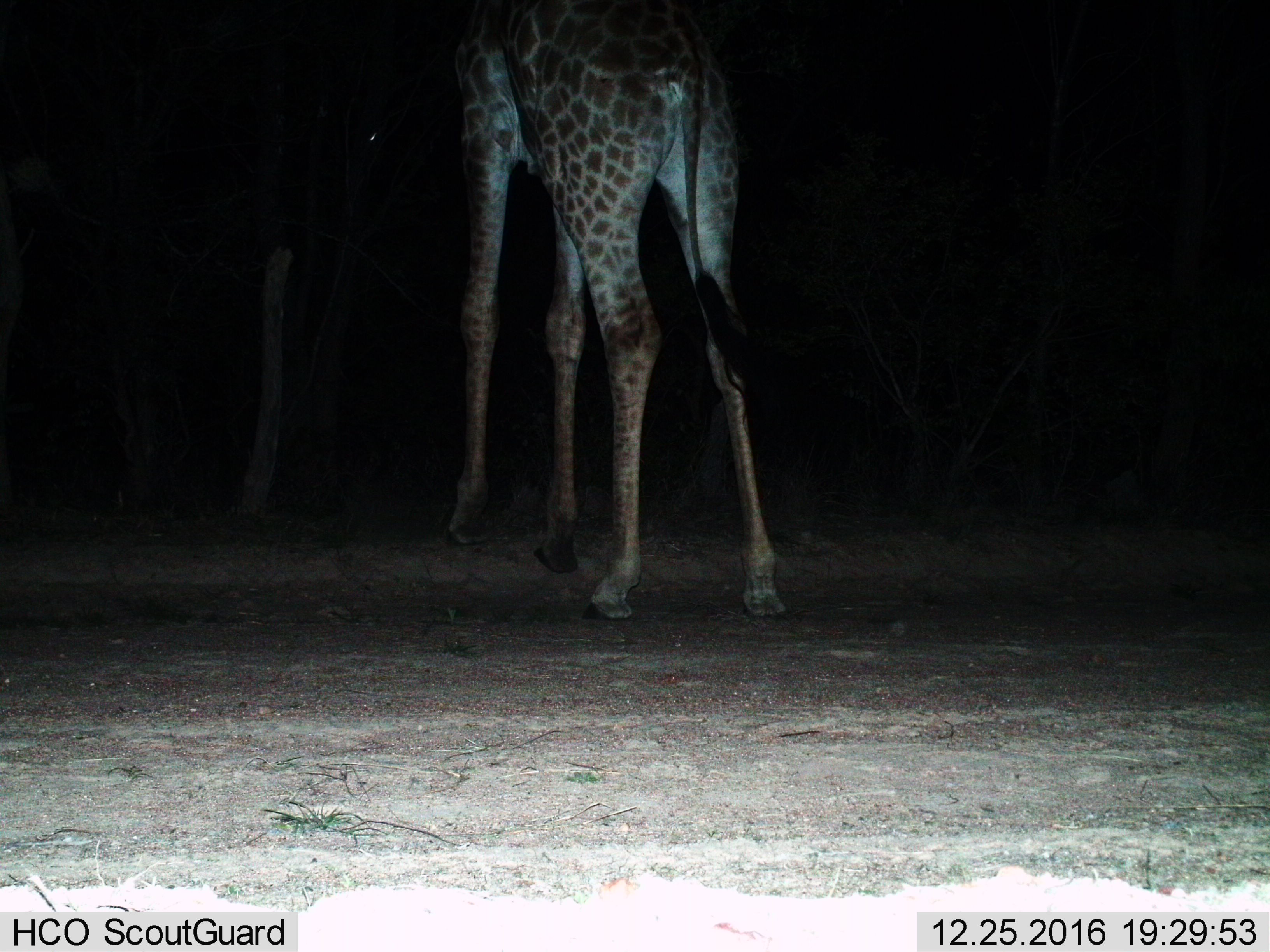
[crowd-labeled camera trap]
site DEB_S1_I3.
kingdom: Animalia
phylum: Chordata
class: Mammalia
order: Artiodactyla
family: Giraffidae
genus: Giraffa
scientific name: Giraffa camelopardalis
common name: giraffe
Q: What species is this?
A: Giraffe (Giraffa camelopardalis).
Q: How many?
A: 1.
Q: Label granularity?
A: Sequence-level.